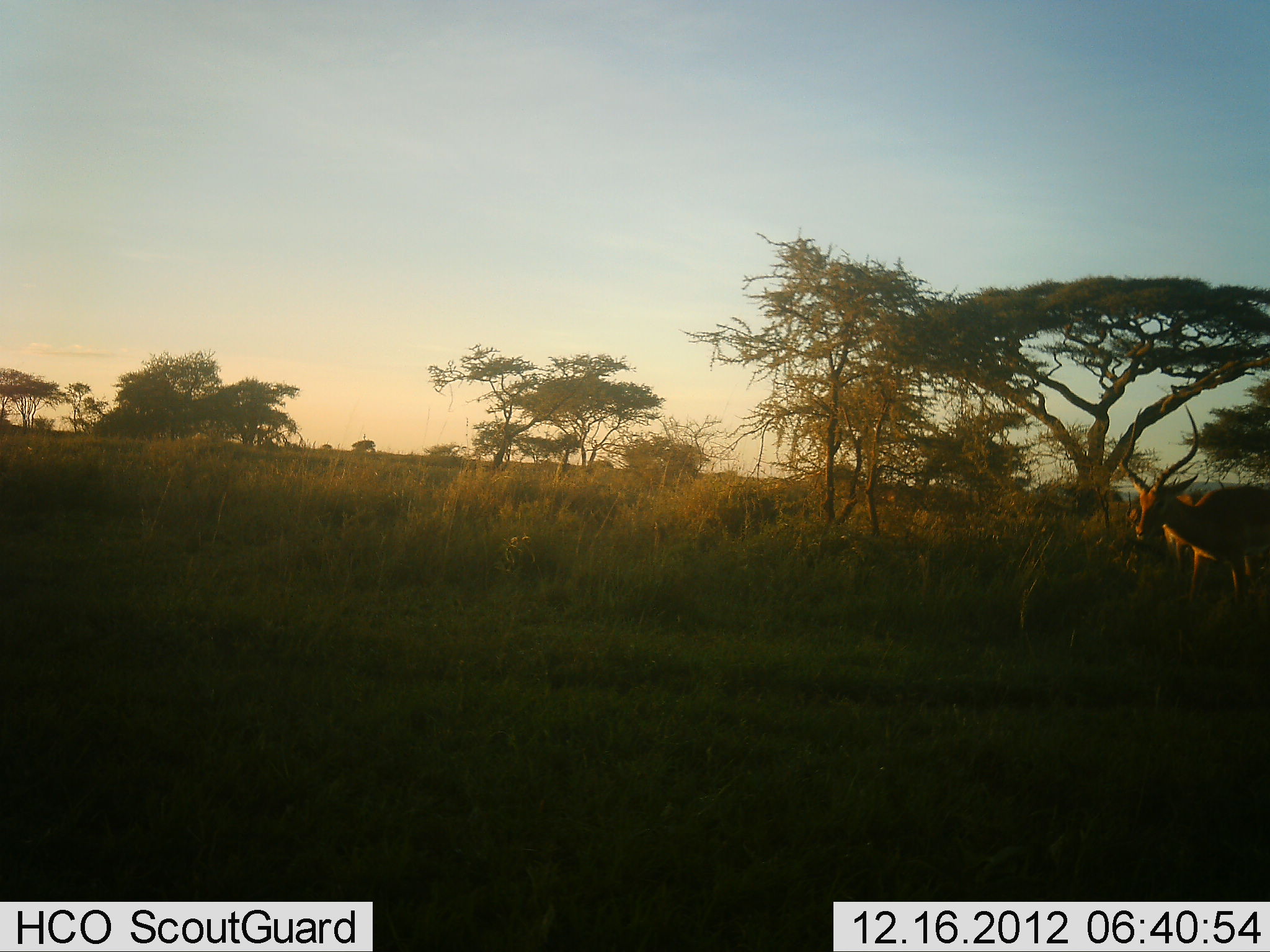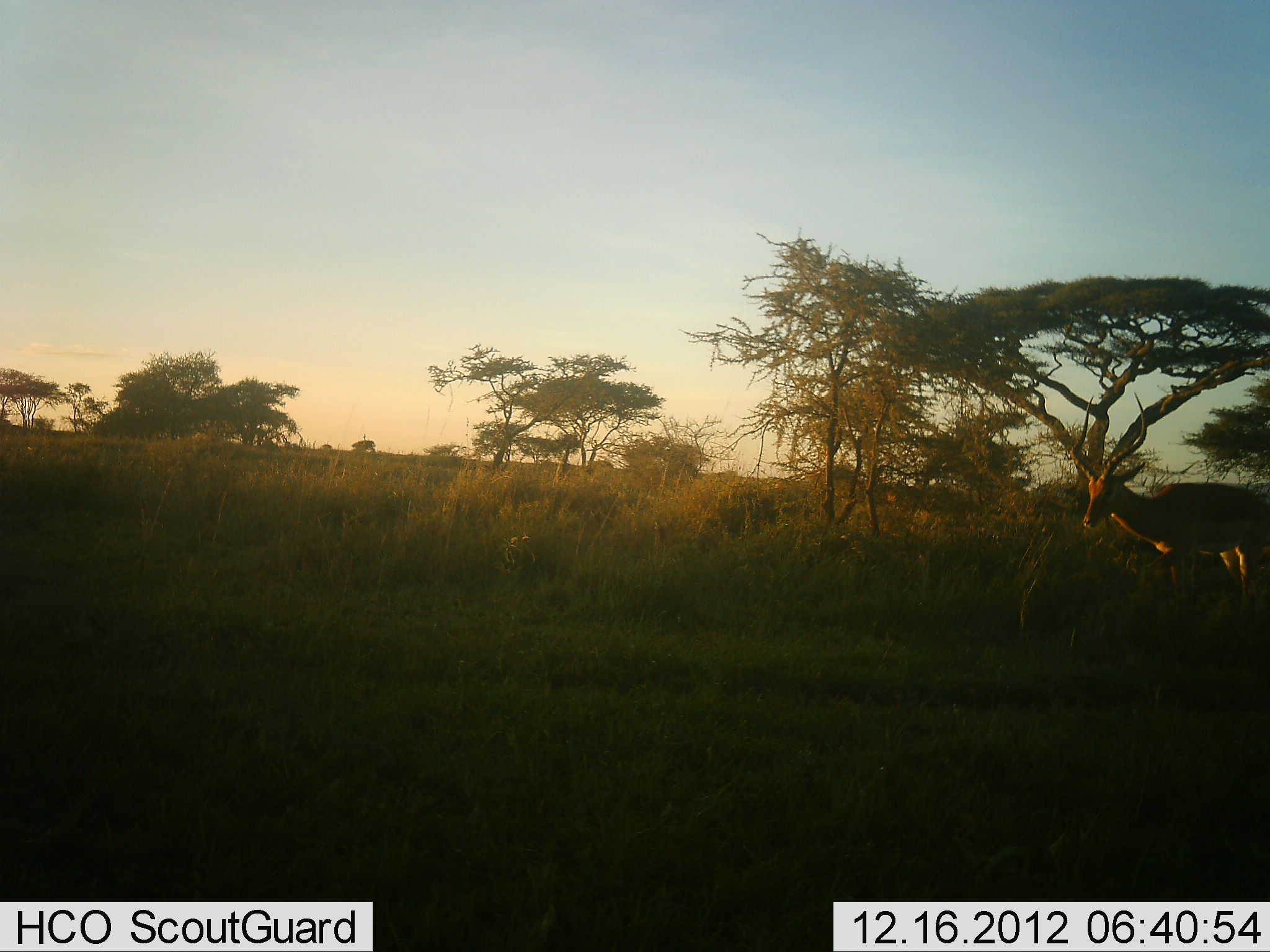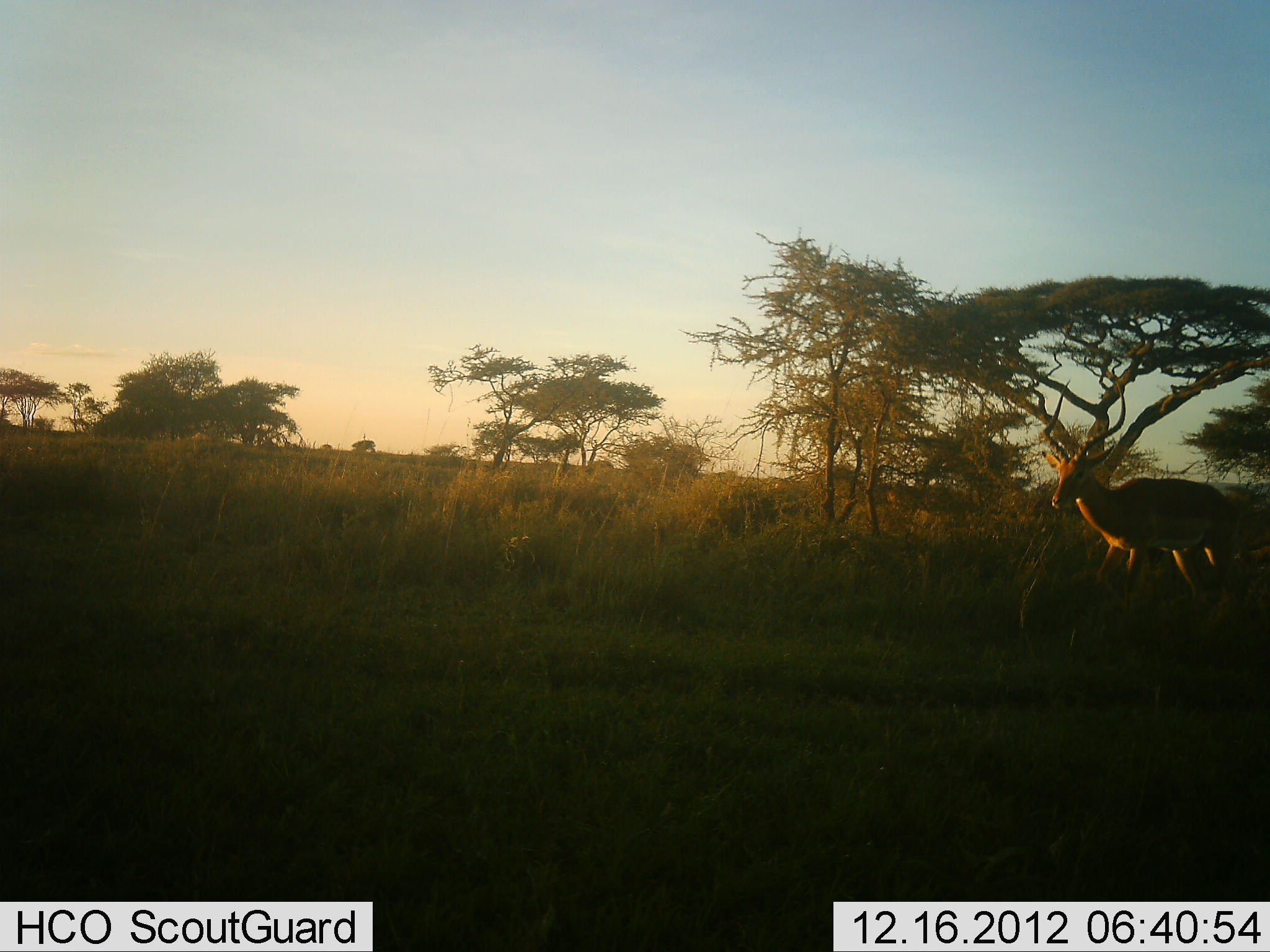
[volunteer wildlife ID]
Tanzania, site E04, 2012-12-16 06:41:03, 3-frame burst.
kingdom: Animalia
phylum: Chordata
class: Mammalia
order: Artiodactyla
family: Bovidae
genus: Aepyceros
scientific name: Aepyceros melampus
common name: impala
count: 1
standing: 12%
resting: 0%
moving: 88%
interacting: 0%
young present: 0%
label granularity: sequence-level